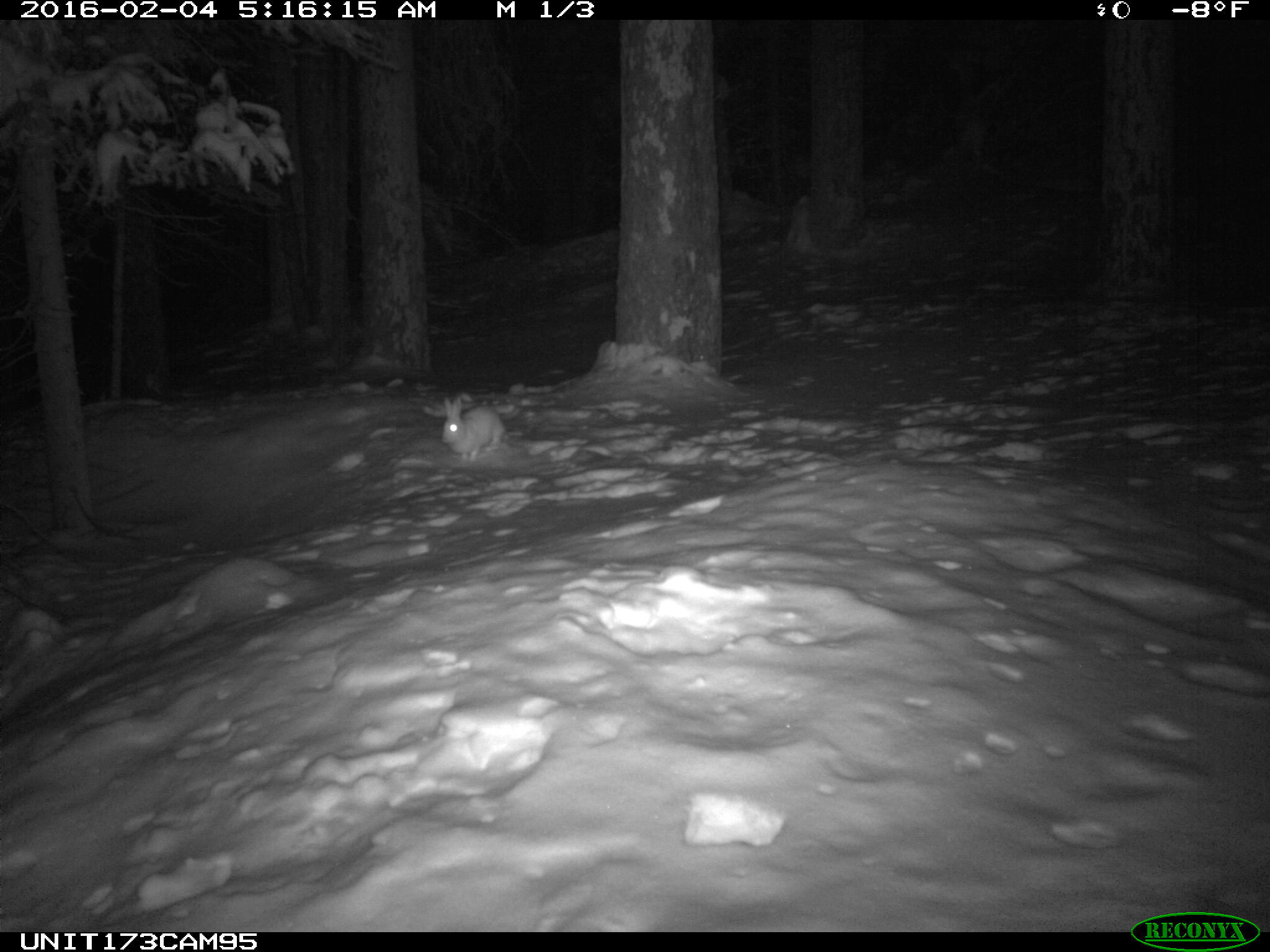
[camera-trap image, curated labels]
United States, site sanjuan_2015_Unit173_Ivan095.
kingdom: Animalia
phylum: Chordata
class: Mammalia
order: Lagomorpha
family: Leporidae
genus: Lepus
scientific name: Lepus americanus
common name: snowshoe hare